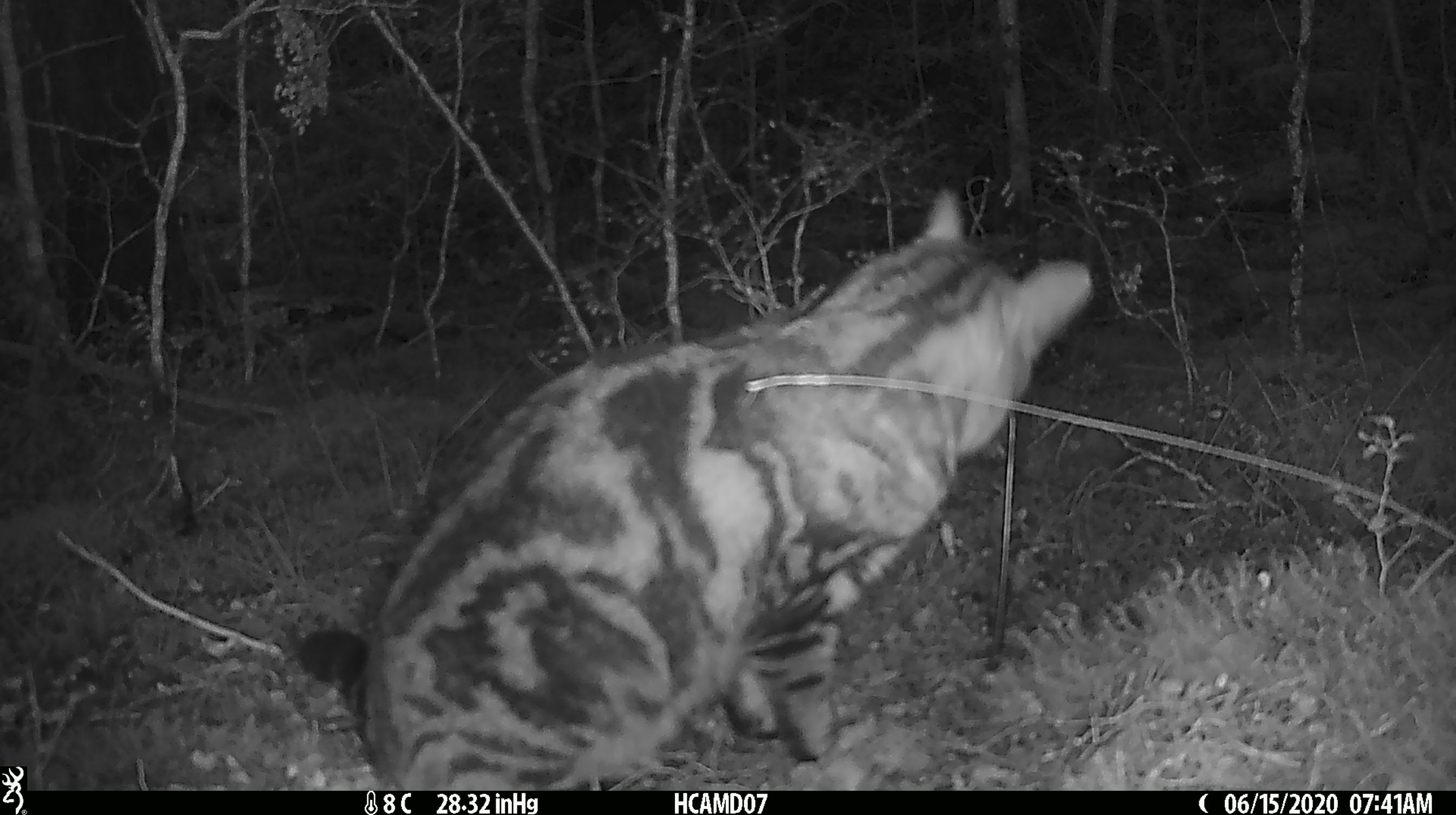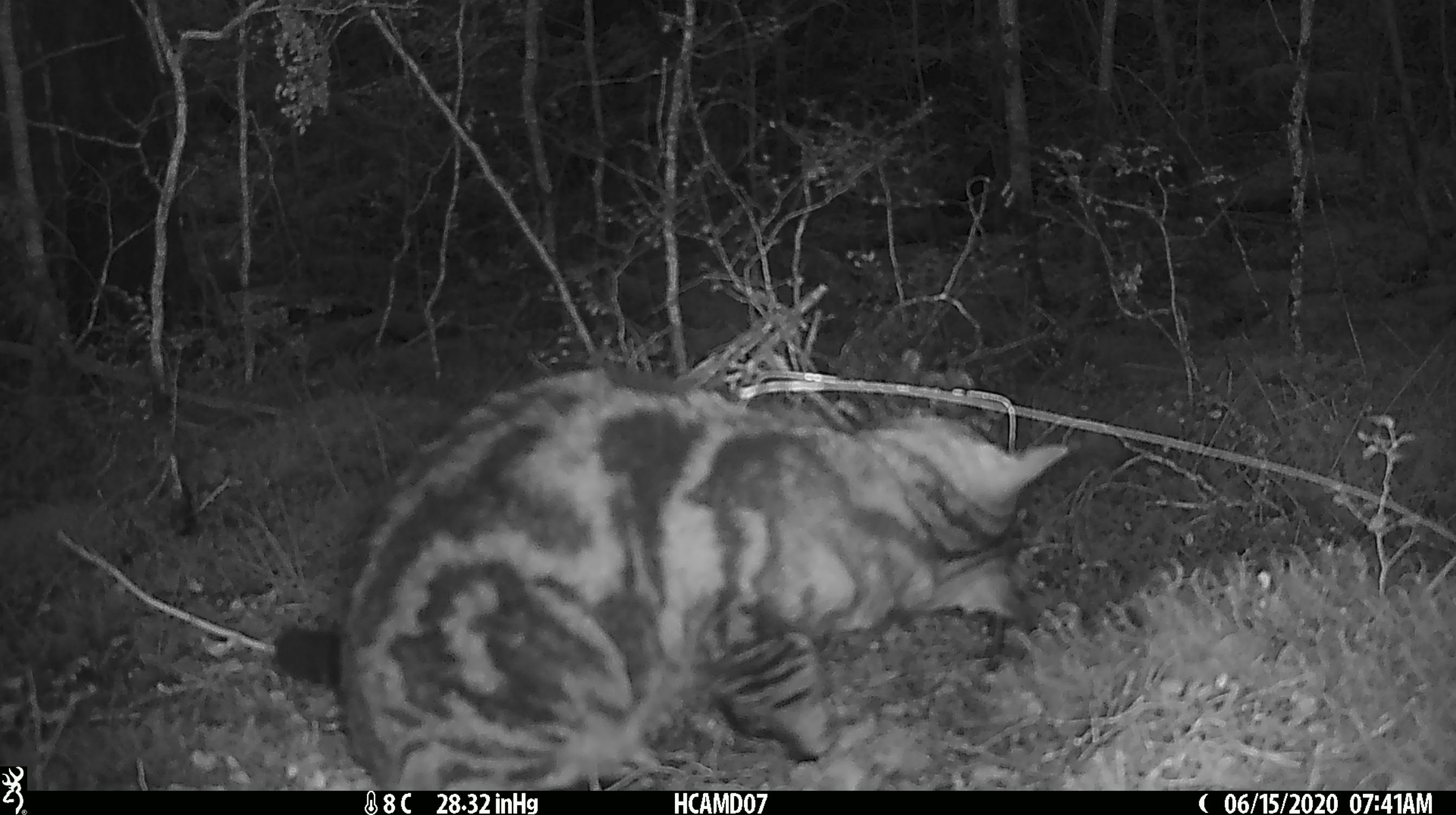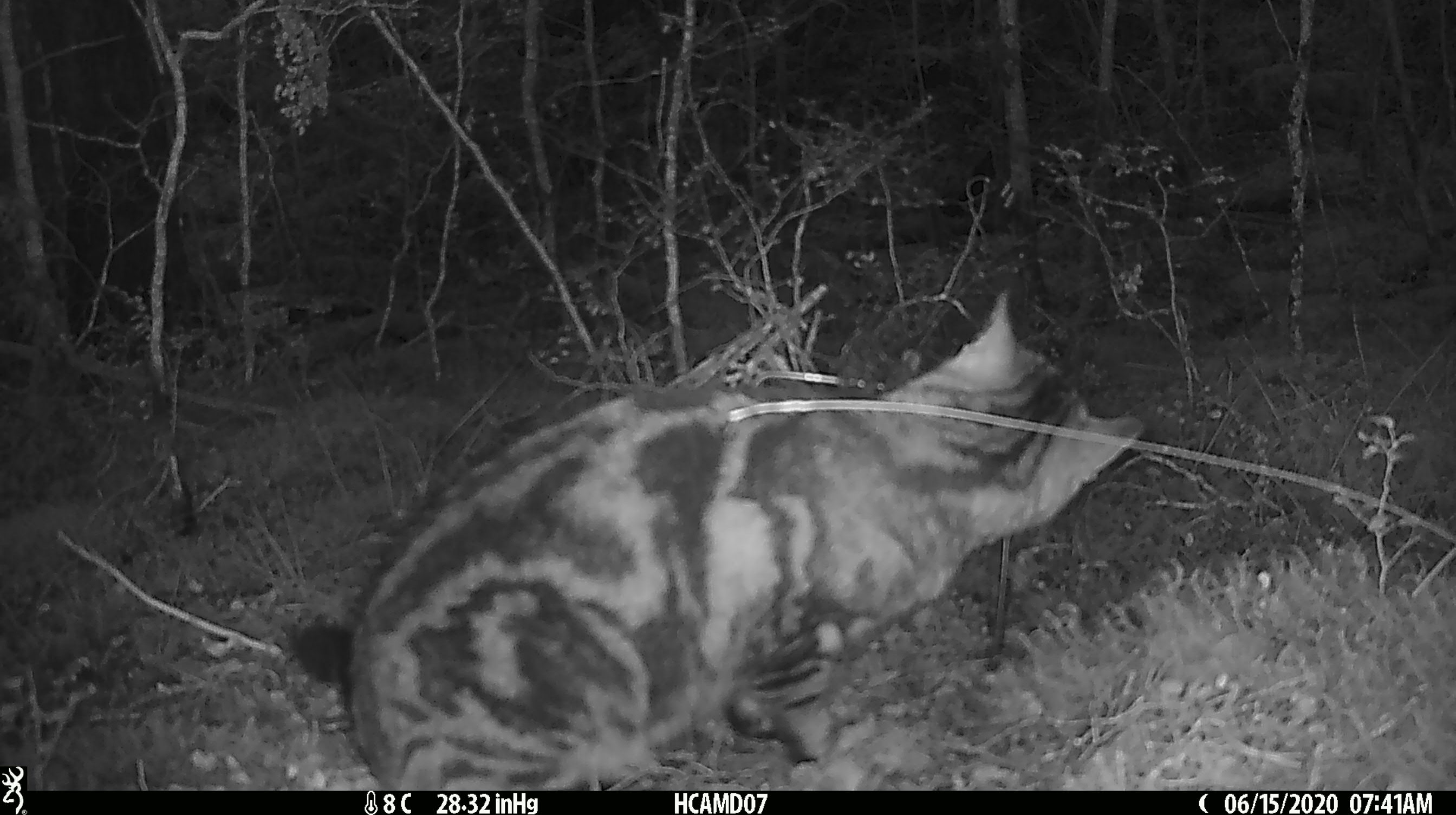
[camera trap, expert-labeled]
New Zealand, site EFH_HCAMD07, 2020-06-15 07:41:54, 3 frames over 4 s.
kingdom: Animalia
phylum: Chordata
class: Mammalia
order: Carnivora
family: Felidae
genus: Felis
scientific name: Felis catus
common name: domestic cat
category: cat